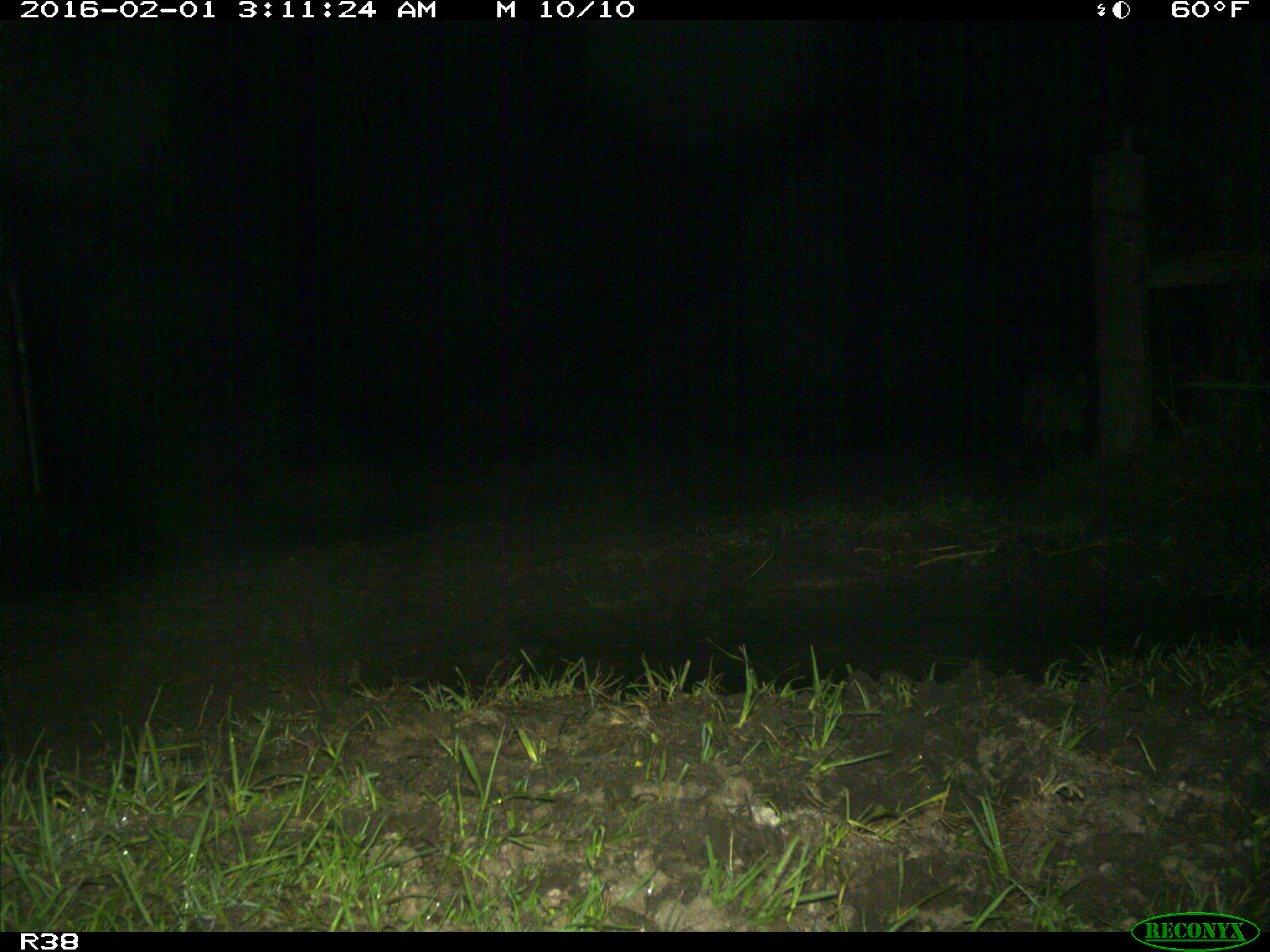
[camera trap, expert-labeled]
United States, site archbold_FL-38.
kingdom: Animalia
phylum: Chordata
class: Mammalia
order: Carnivora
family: Felidae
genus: Lynx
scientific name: Lynx rufus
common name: bobcat